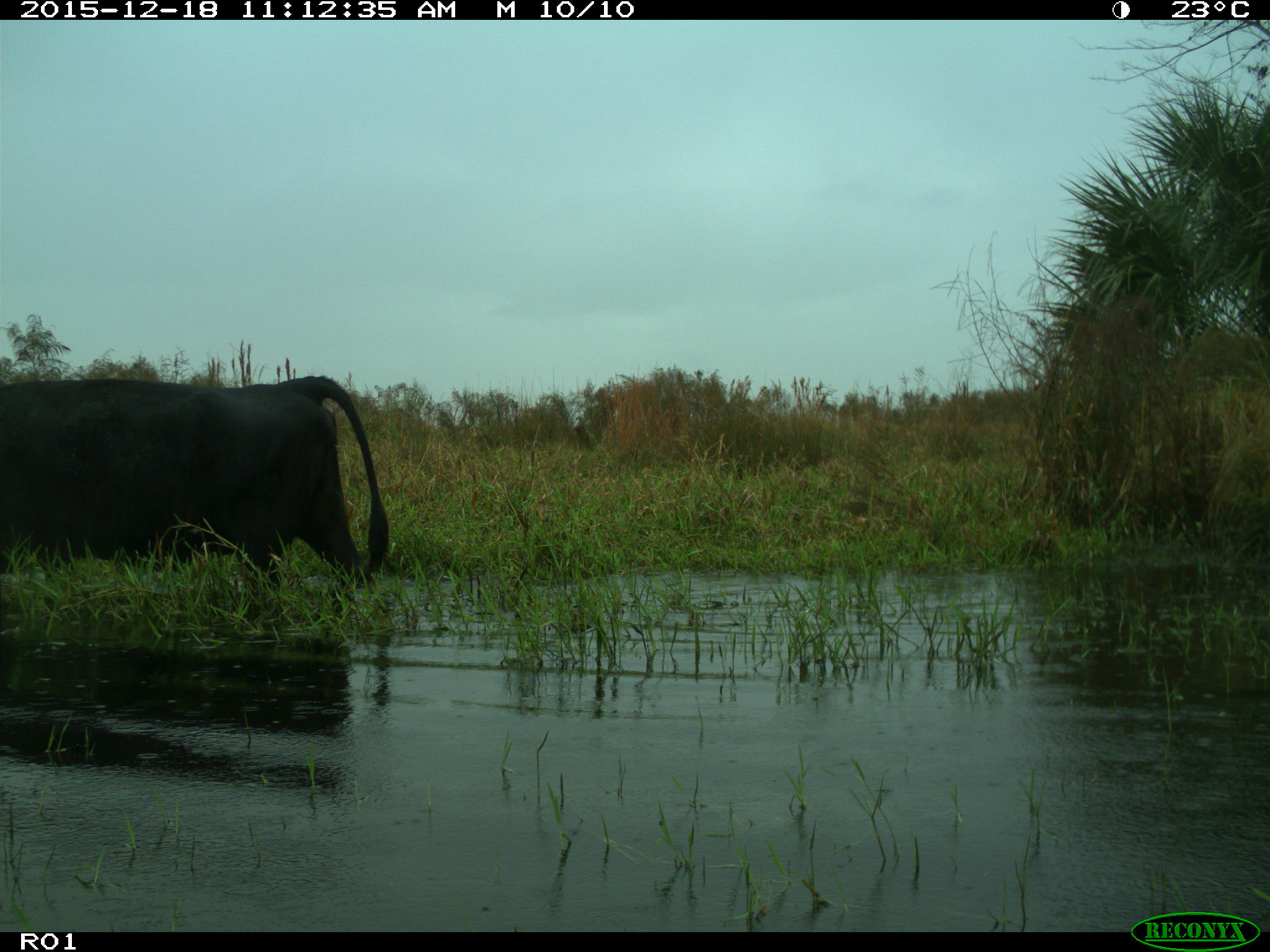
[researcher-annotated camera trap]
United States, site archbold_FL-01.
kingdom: Animalia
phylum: Chordata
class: Mammalia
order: Artiodactyla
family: Bovidae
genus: Bos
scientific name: Bos taurus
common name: domestic cow